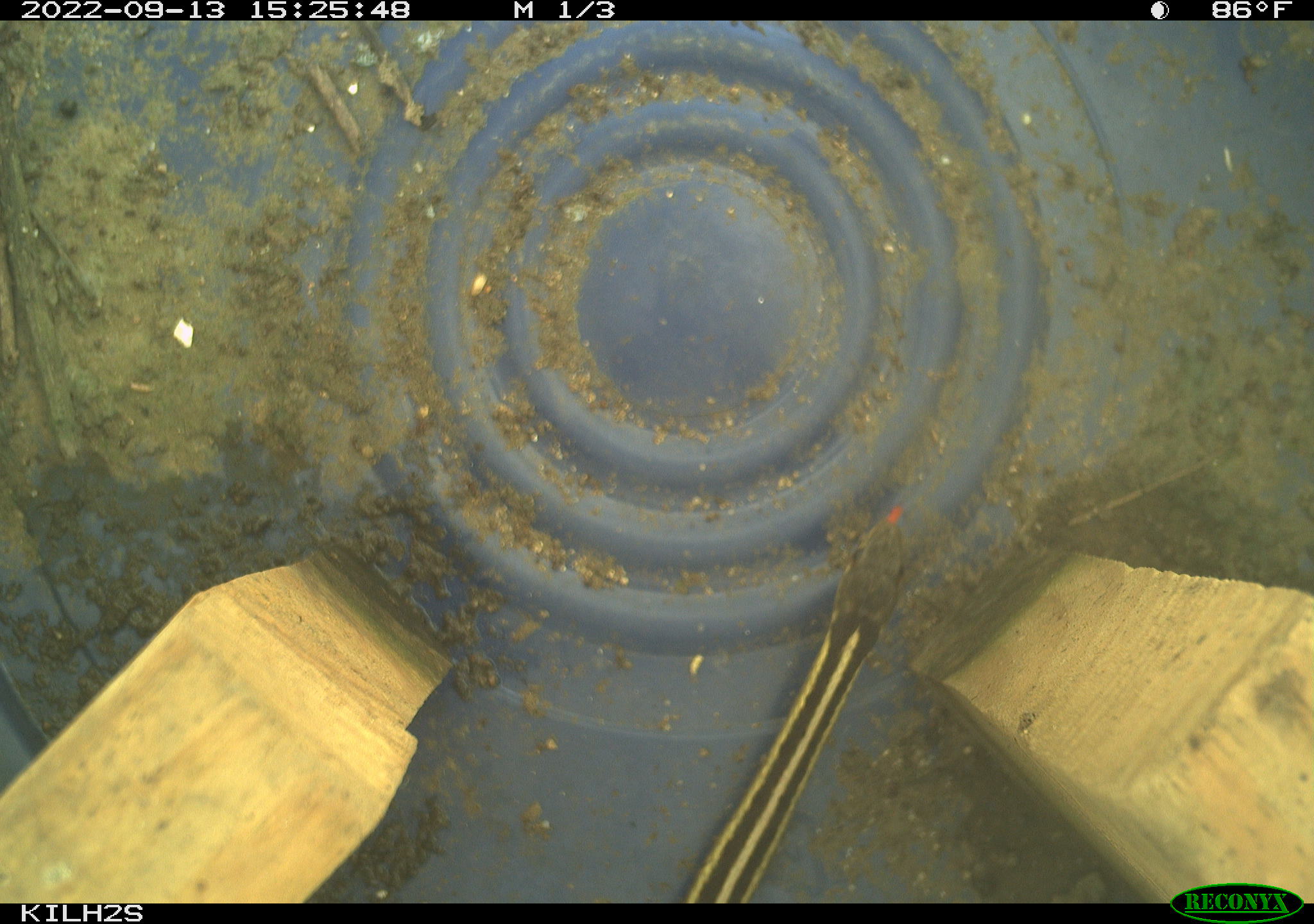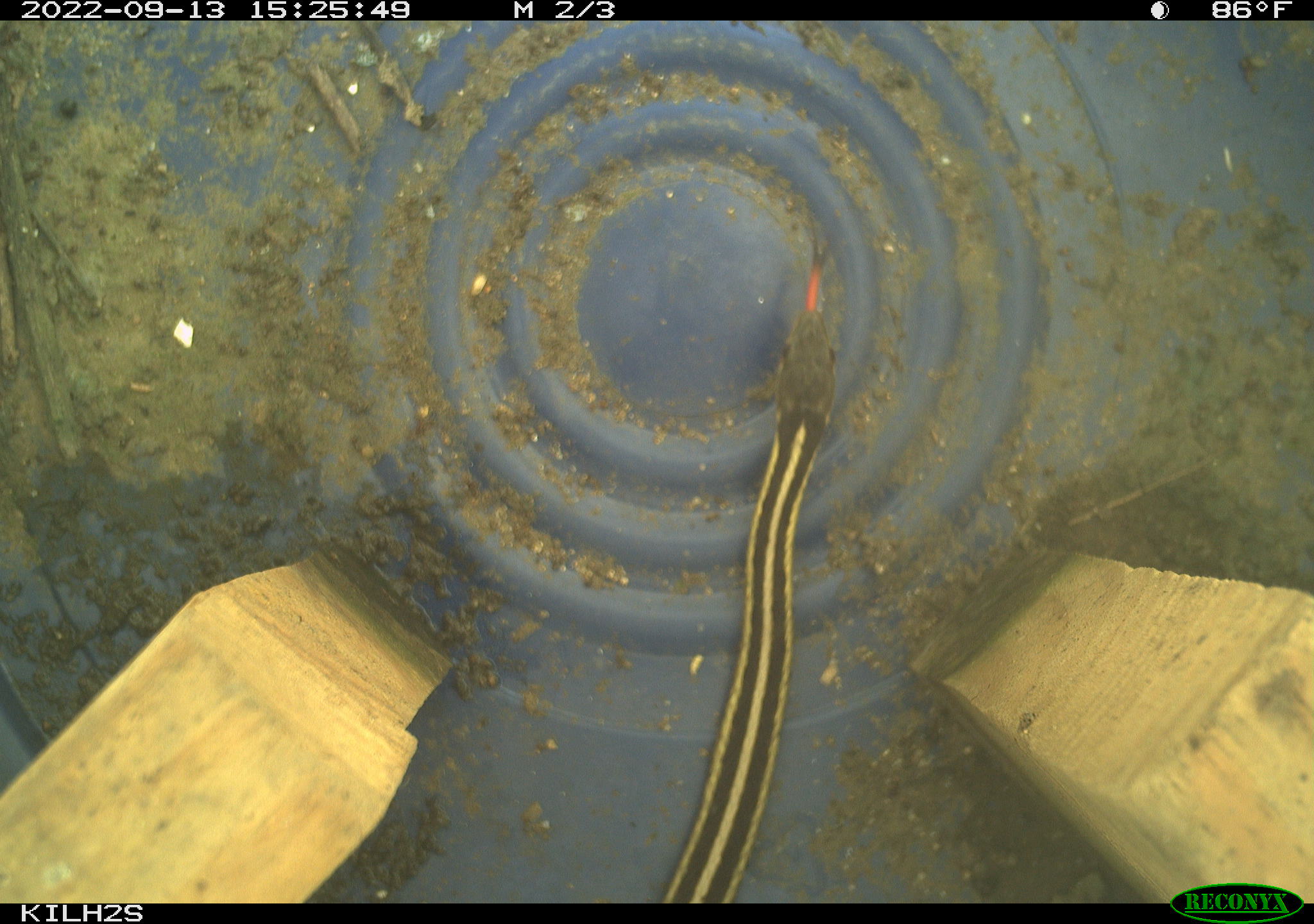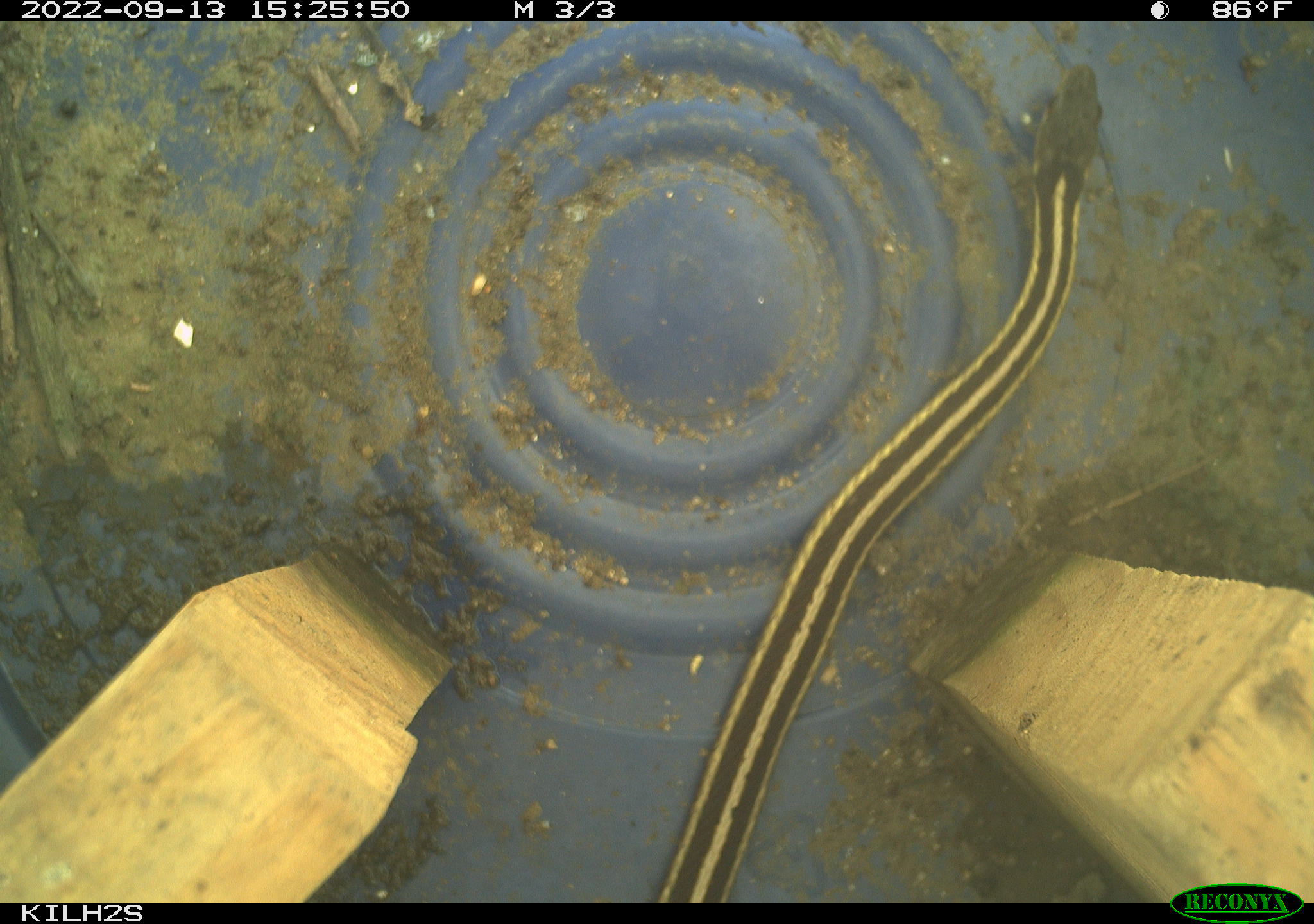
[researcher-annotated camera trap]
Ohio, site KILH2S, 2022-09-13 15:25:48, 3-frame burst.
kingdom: Animalia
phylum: Chordata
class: Reptilia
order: Squamata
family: Colubridae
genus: Thamnophis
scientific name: Thamnophis sirtalis sirtalis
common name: eastern gartersnake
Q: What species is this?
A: Eastern gartersnake (Thamnophis sirtalis sirtalis).